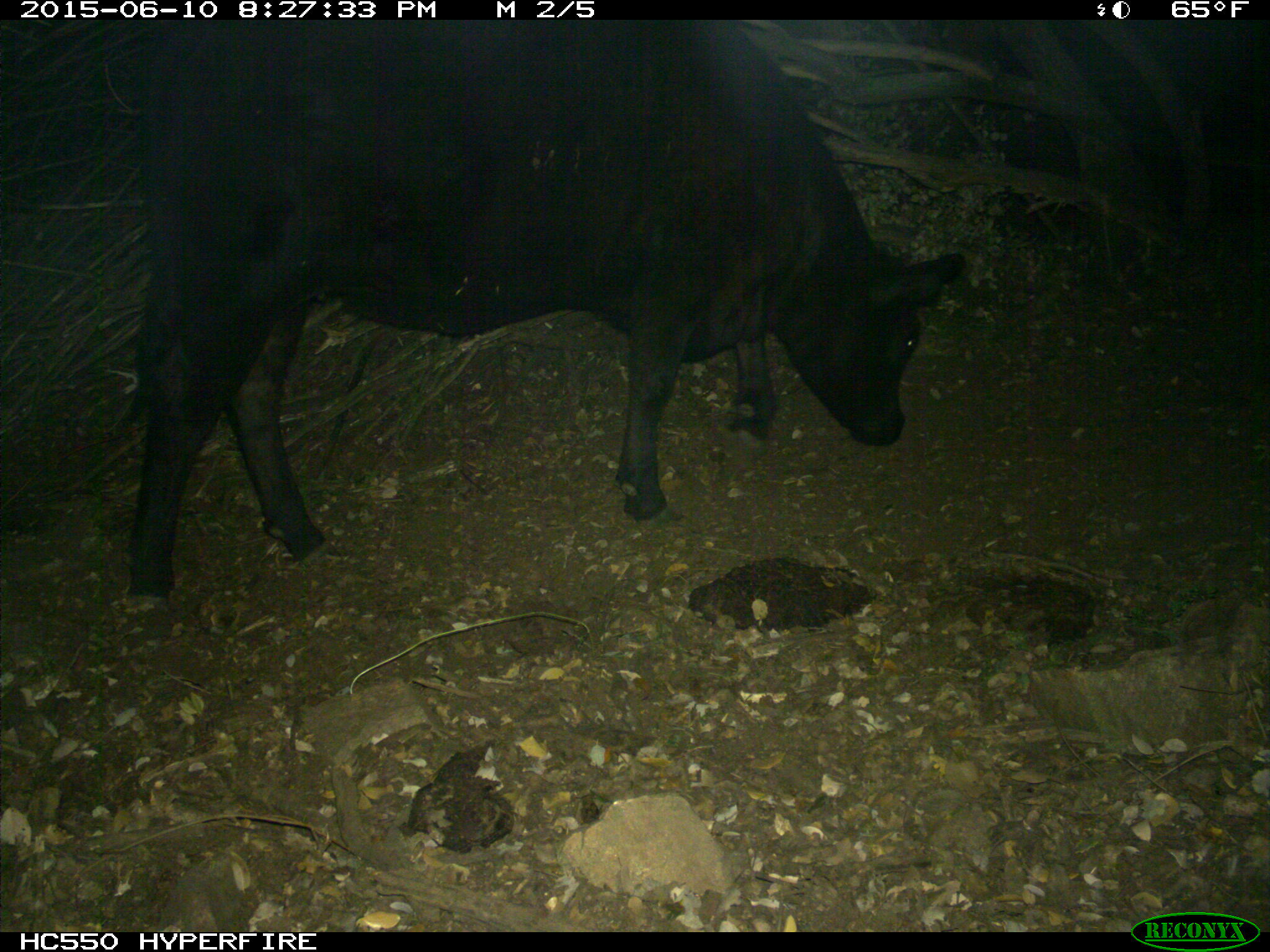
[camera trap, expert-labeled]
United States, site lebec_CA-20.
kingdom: Animalia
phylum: Chordata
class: Mammalia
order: Artiodactyla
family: Bovidae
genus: Bos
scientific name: Bos taurus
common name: domestic cow